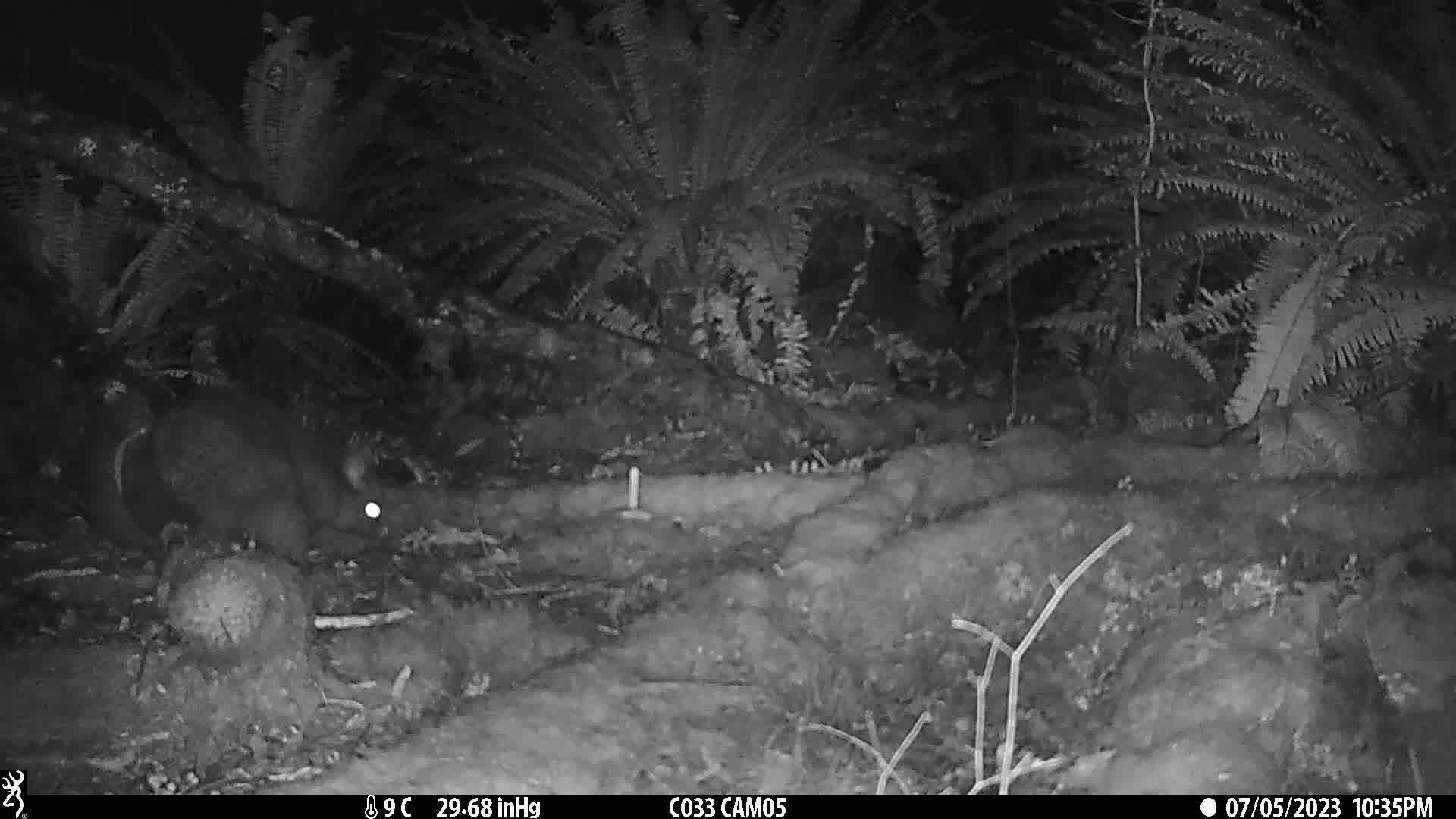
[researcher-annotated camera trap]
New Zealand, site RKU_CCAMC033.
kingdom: Animalia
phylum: Chordata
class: Mammalia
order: Diprotodontia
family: Phalangeridae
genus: Trichosurus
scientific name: Trichosurus vulpecula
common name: common brushtail possum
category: possum